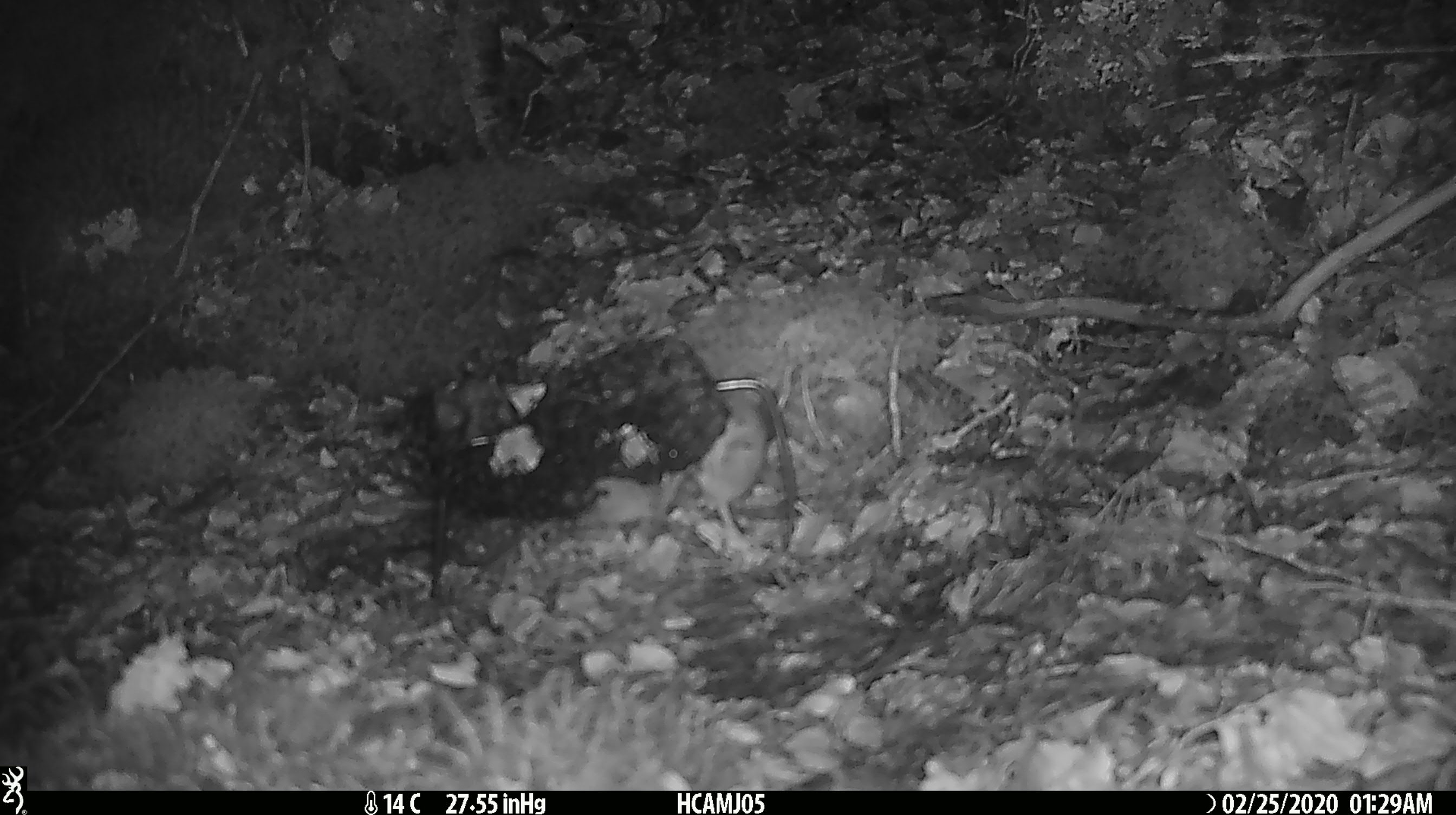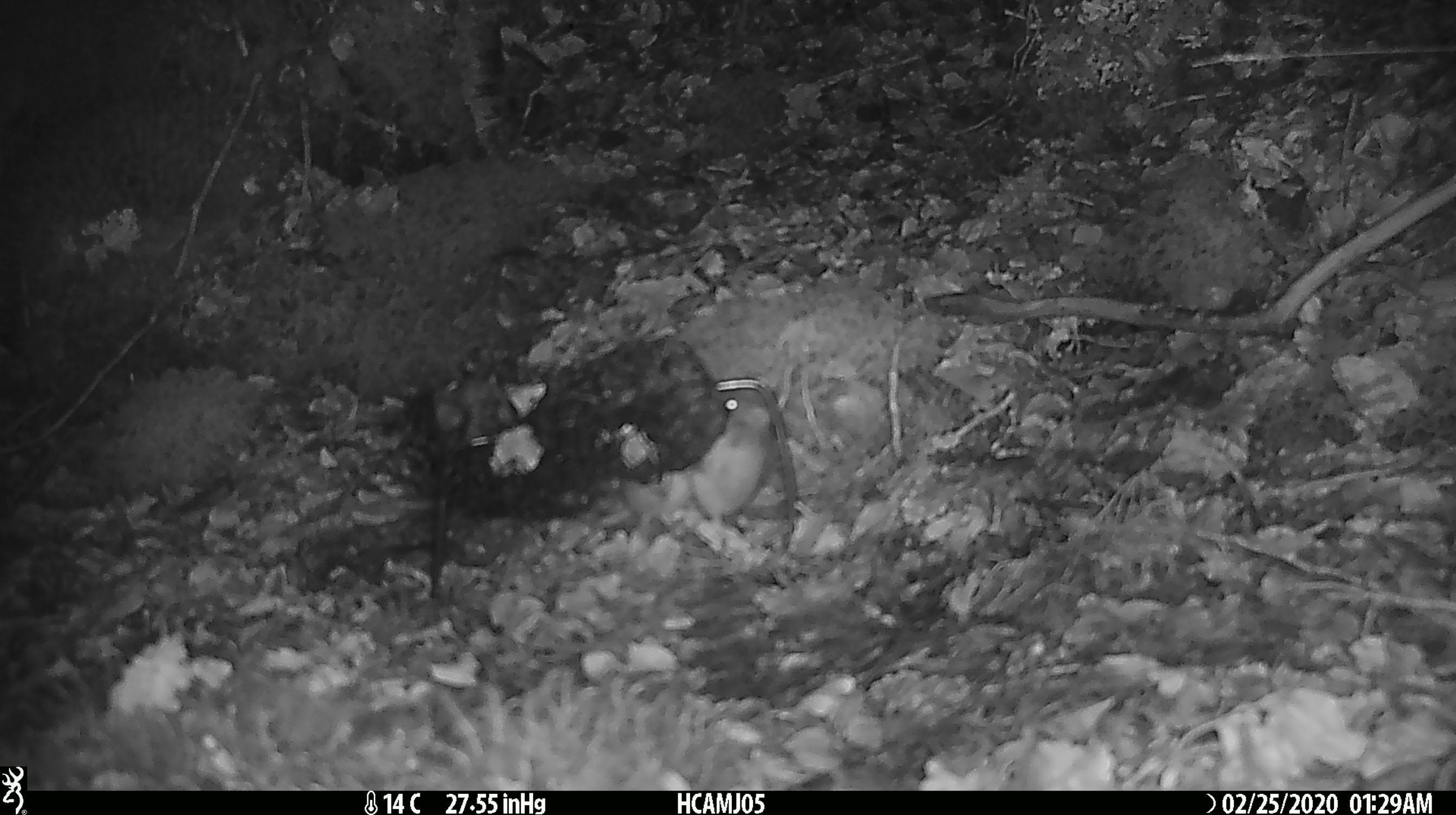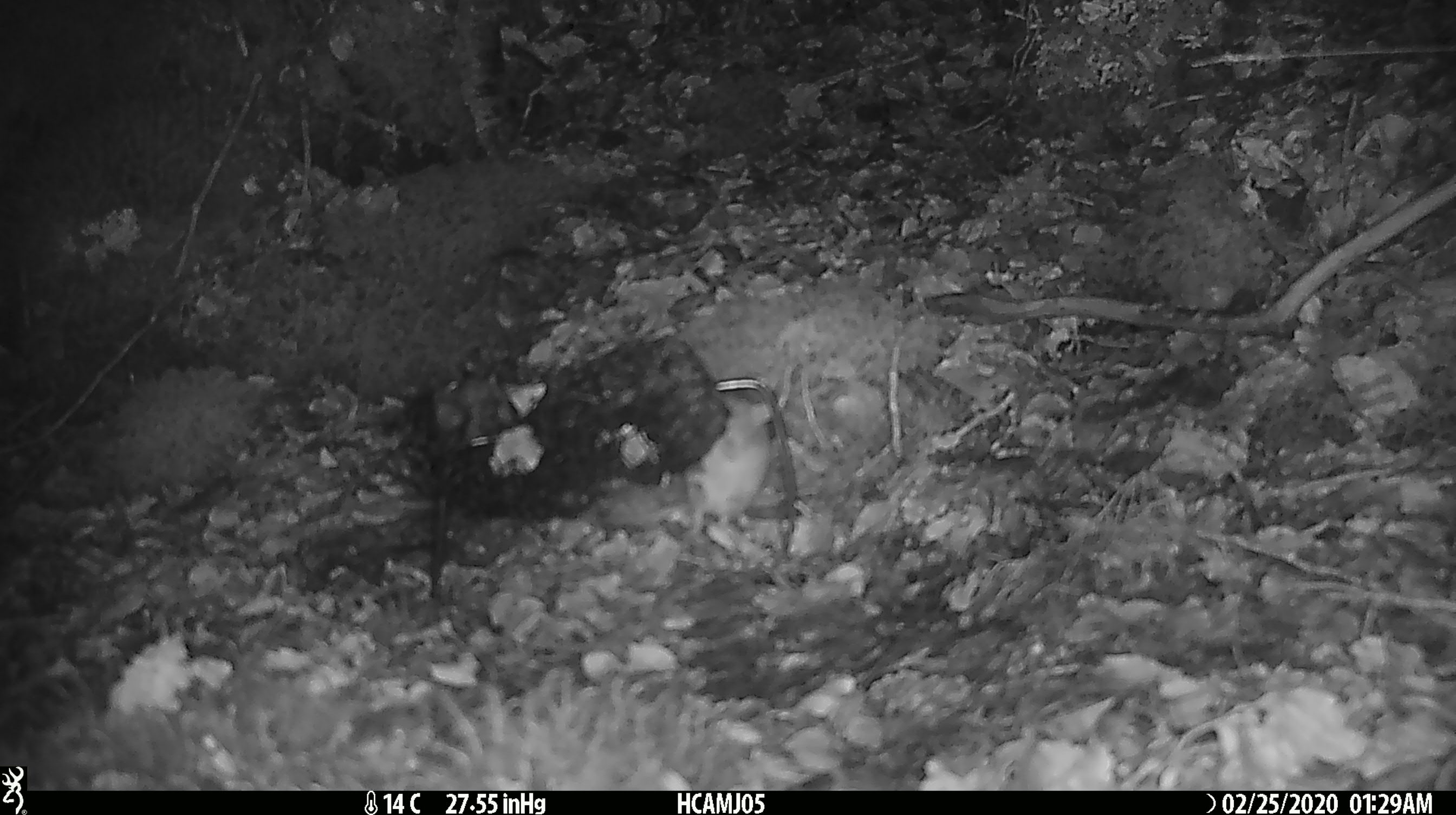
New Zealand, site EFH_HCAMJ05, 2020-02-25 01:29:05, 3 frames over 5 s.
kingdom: Animalia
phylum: Chordata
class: Mammalia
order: Rodentia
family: Muridae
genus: Mus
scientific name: Mus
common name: mouse